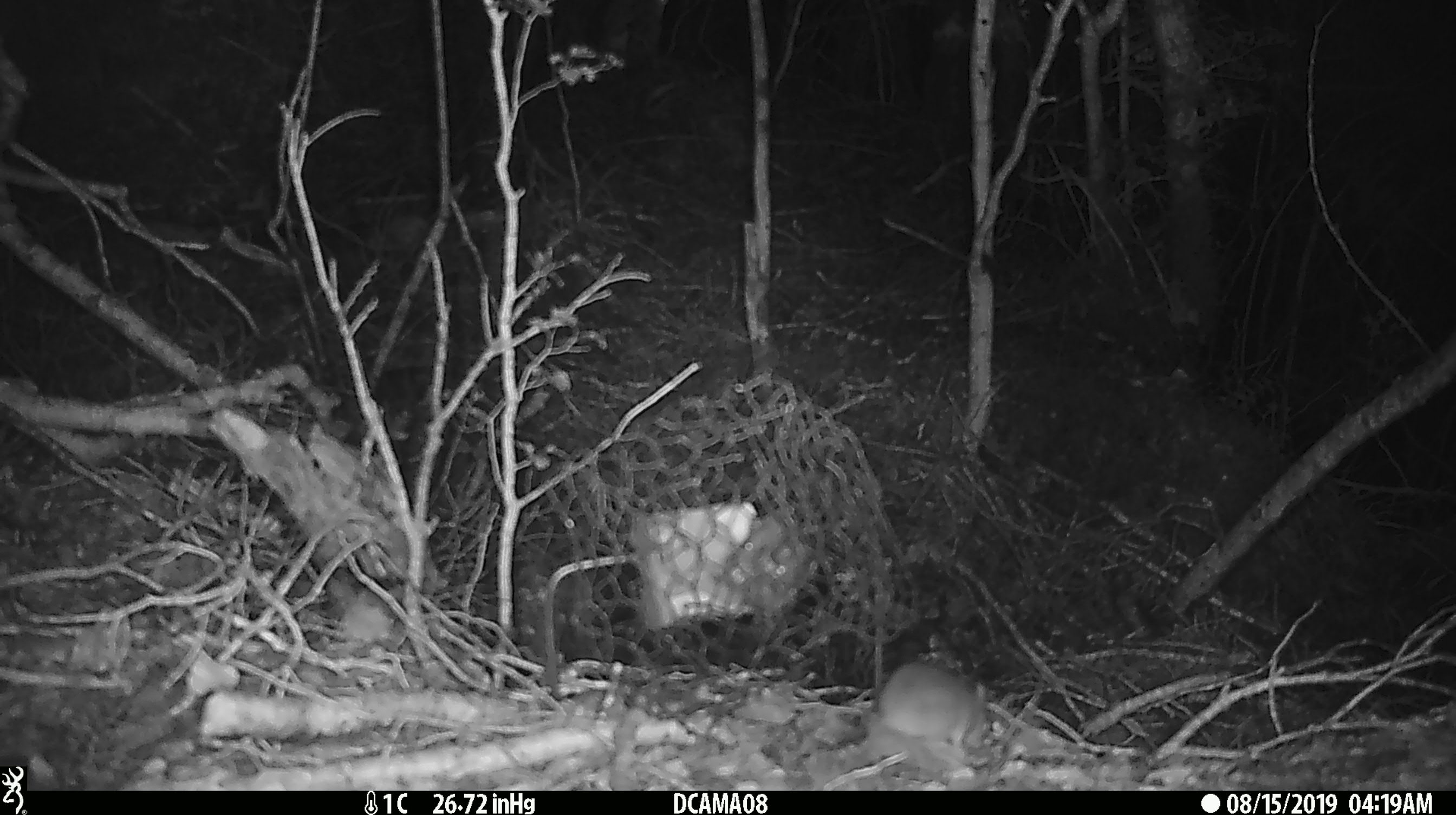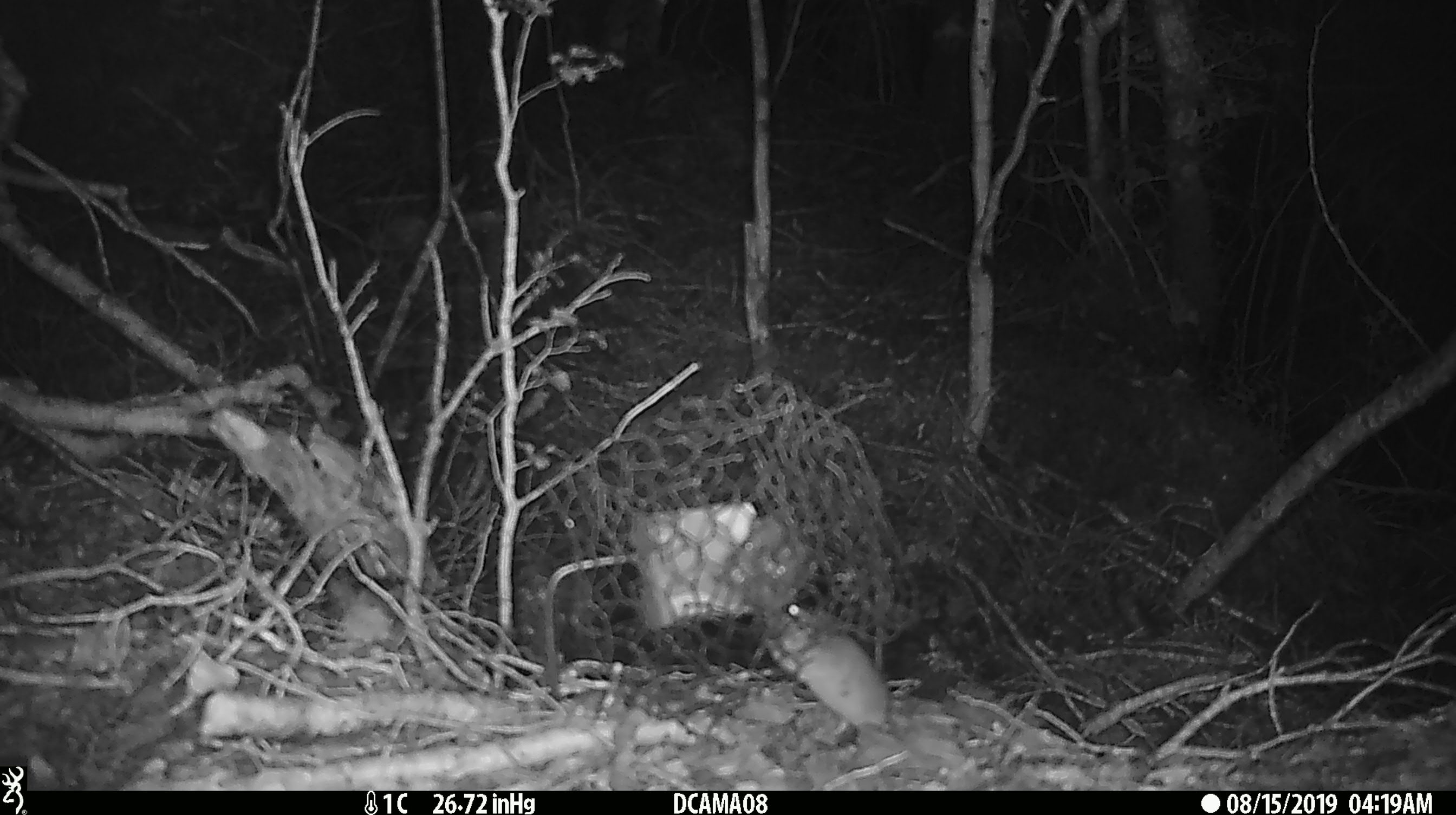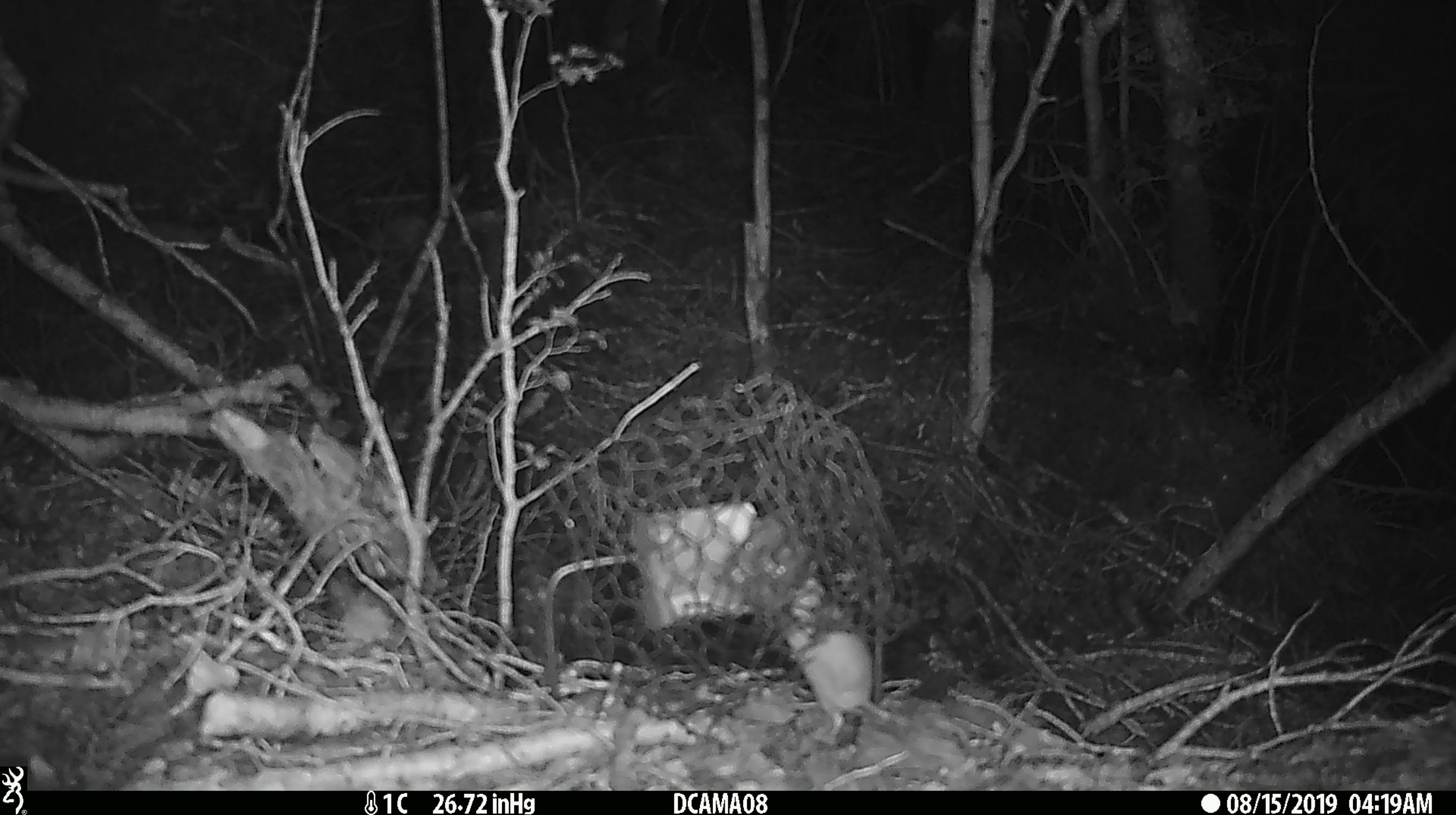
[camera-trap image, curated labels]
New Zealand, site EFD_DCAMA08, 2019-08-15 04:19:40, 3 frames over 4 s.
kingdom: Animalia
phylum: Chordata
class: Mammalia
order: Rodentia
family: Muridae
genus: Mus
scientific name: Mus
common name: mouse